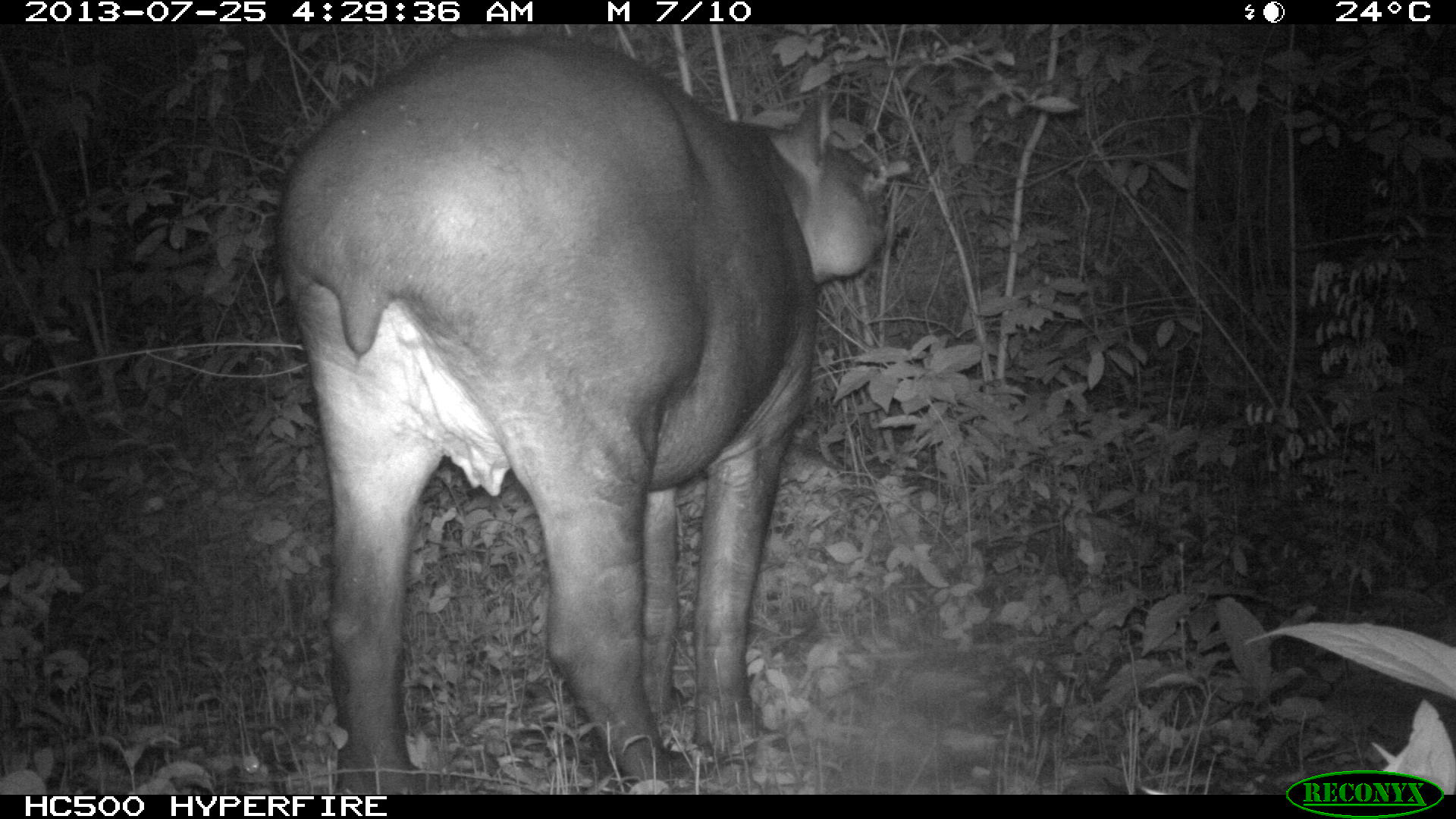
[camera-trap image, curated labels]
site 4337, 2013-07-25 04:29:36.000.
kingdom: Animalia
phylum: Chordata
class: Mammalia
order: Perissodactyla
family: Tapiridae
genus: Tapirus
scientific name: Tapirus bairdii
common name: baird's tapir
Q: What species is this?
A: Tapirus bairdii (baird's tapir).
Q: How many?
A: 2.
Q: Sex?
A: Female.